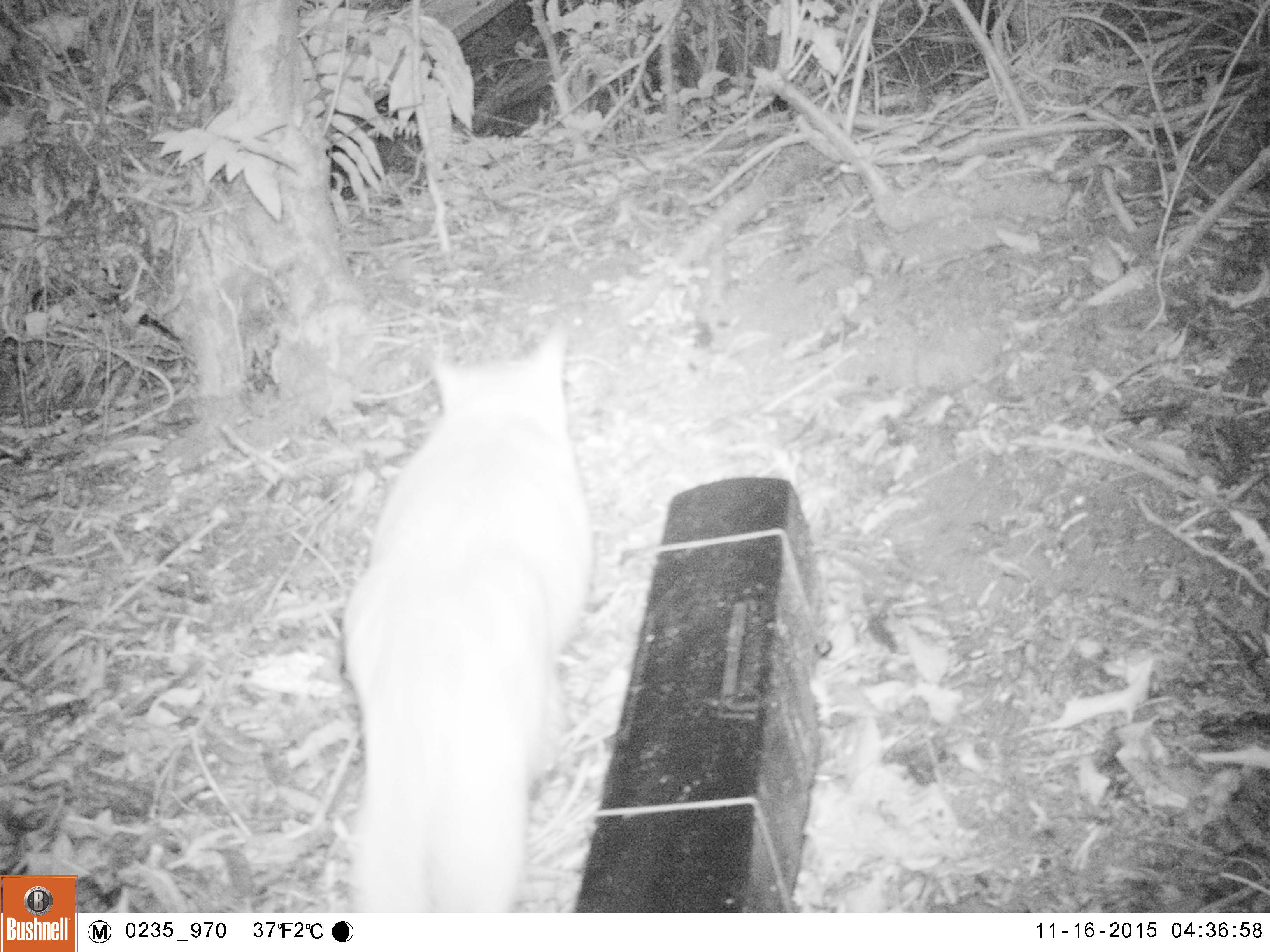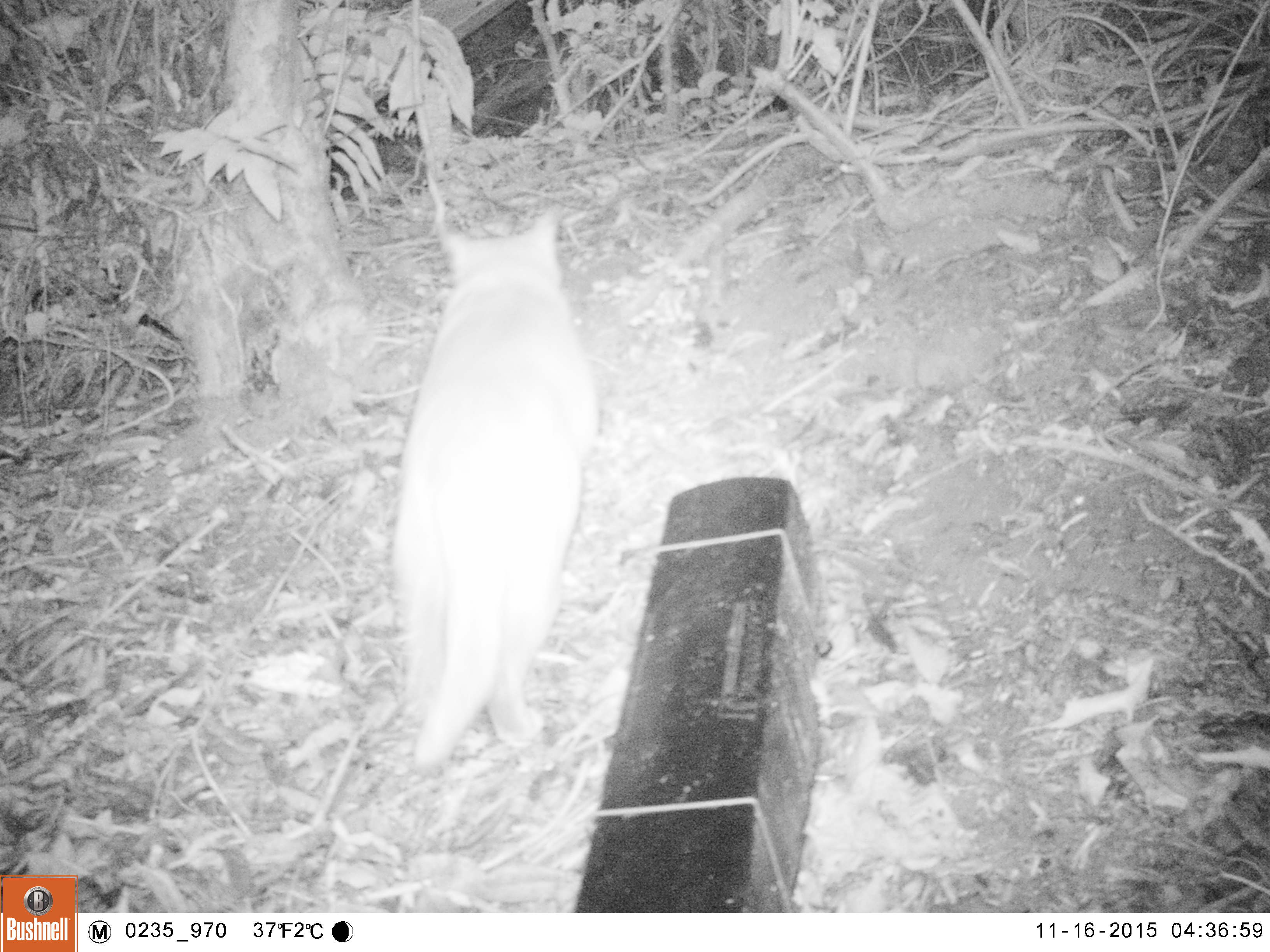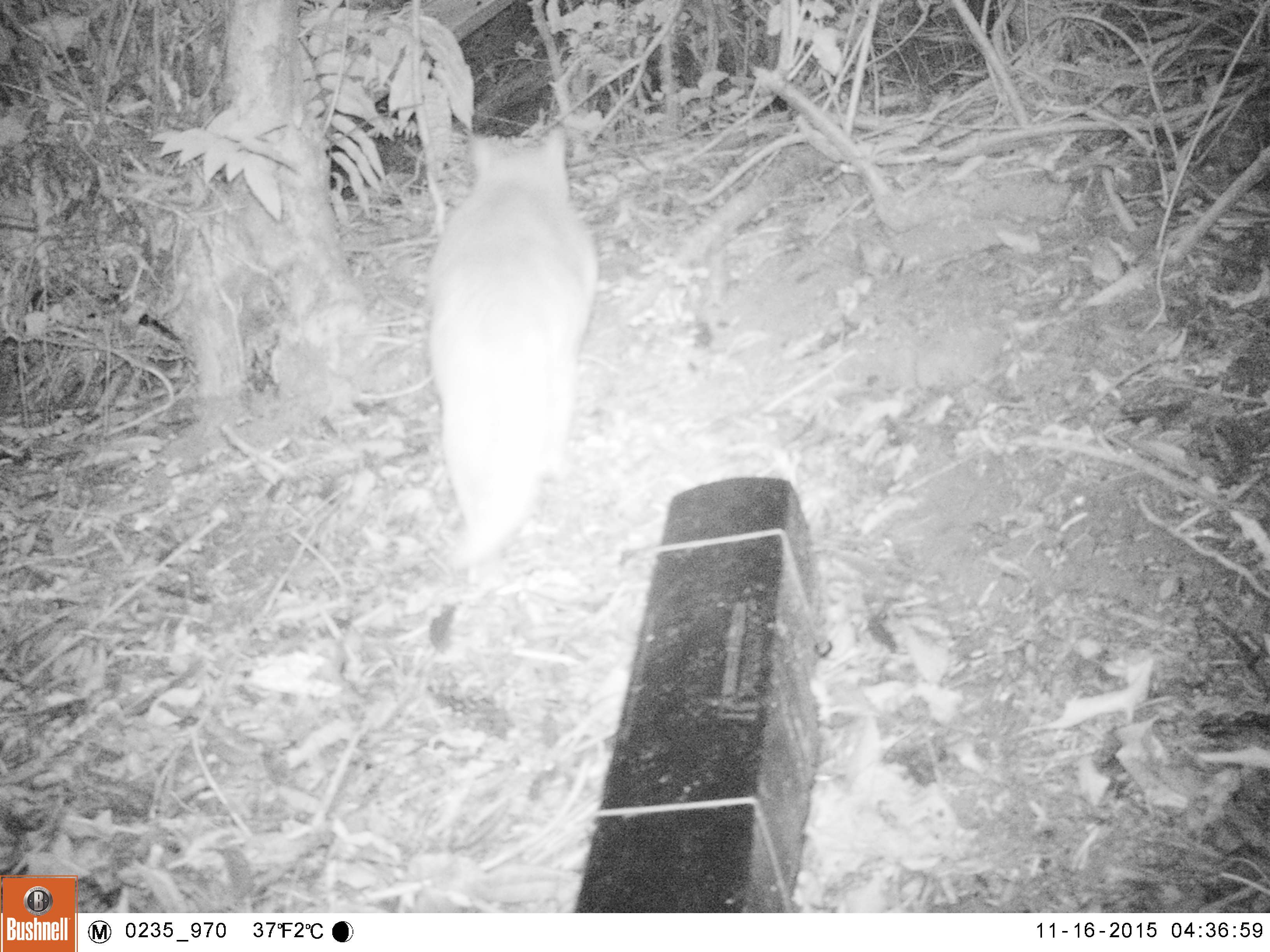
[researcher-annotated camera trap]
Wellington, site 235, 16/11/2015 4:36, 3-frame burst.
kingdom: Animalia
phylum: Chordata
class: Mammalia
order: Carnivora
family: Felidae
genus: Felis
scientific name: Felis catus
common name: cat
Cat (Felis catus).